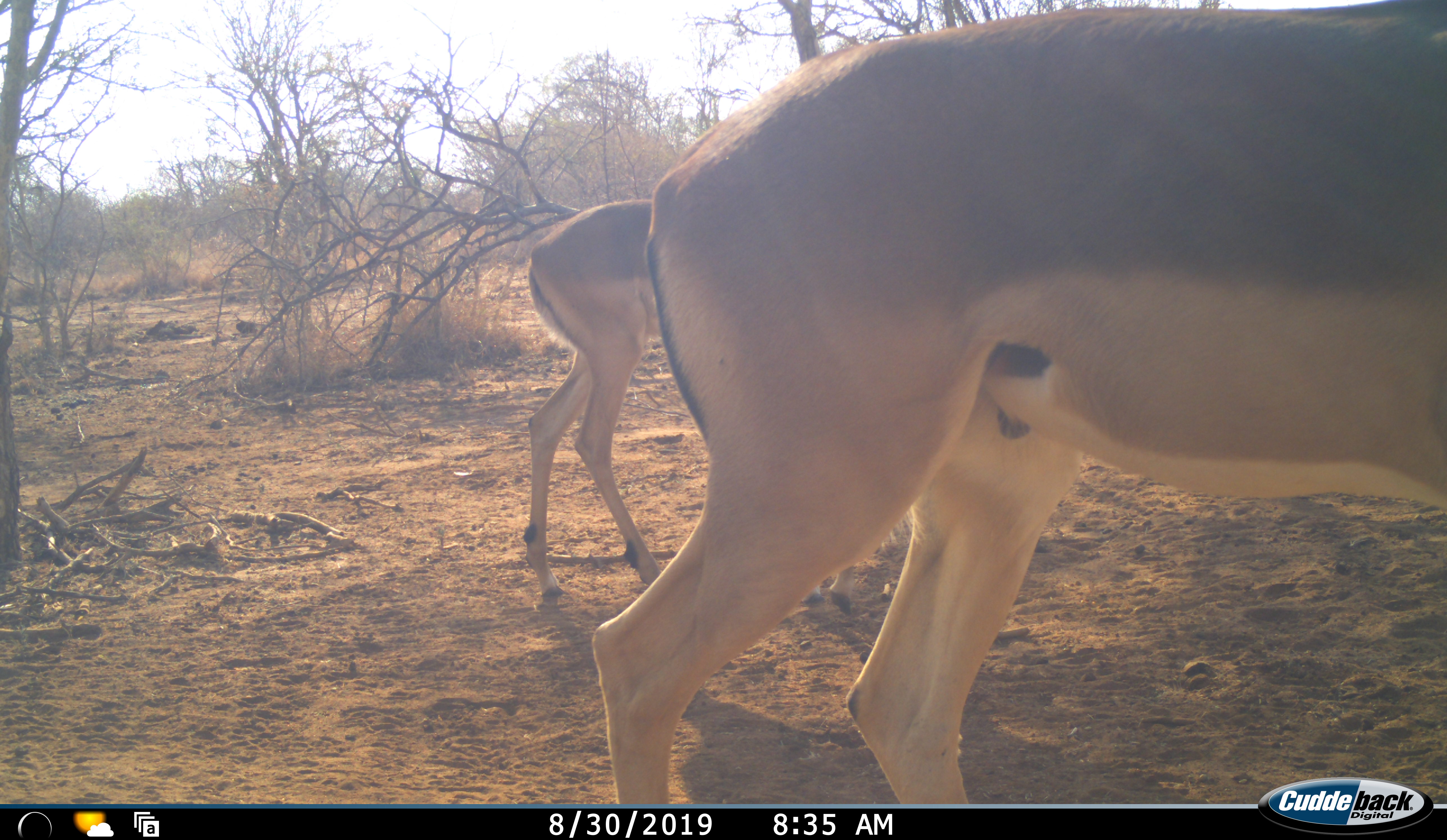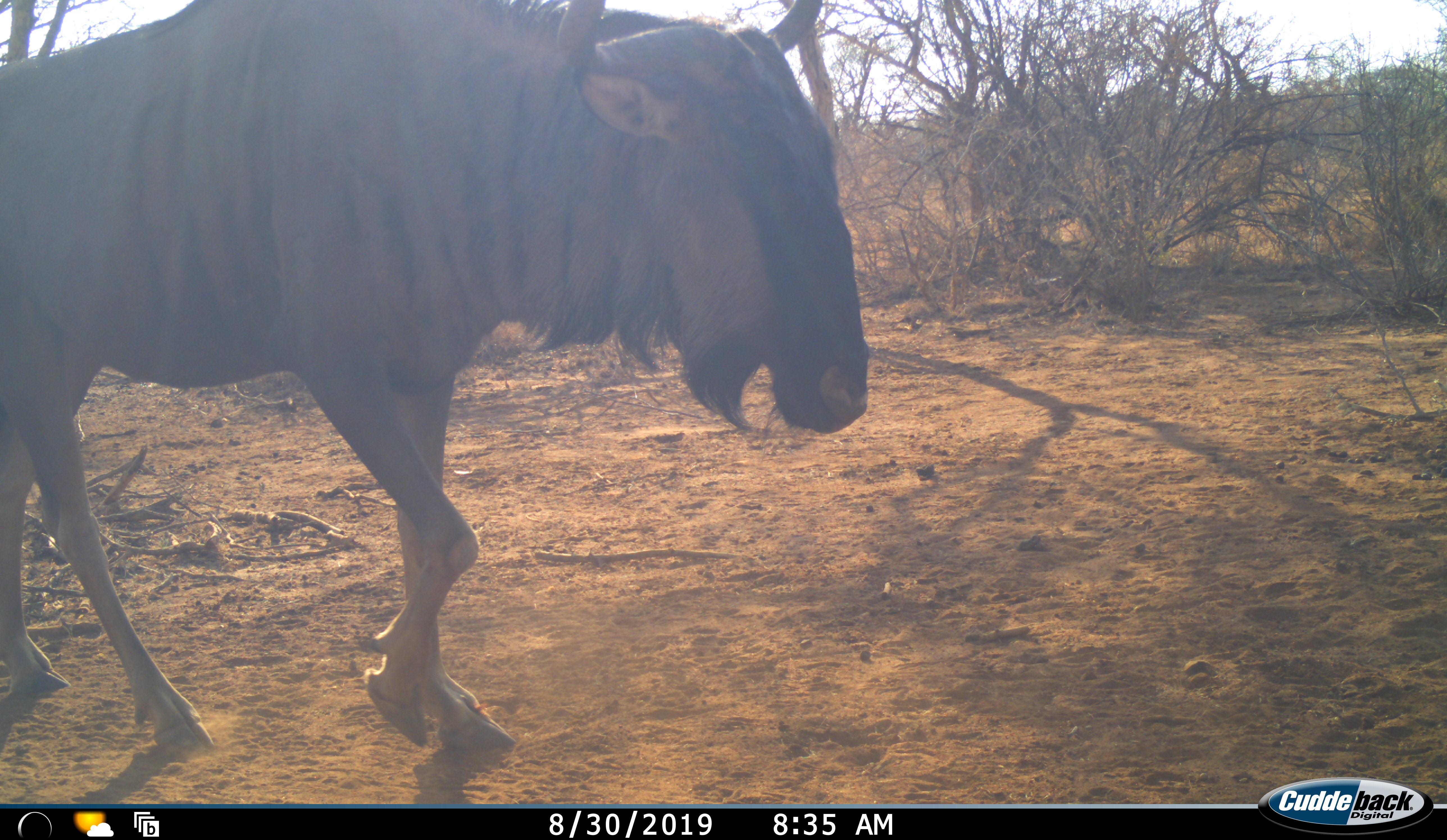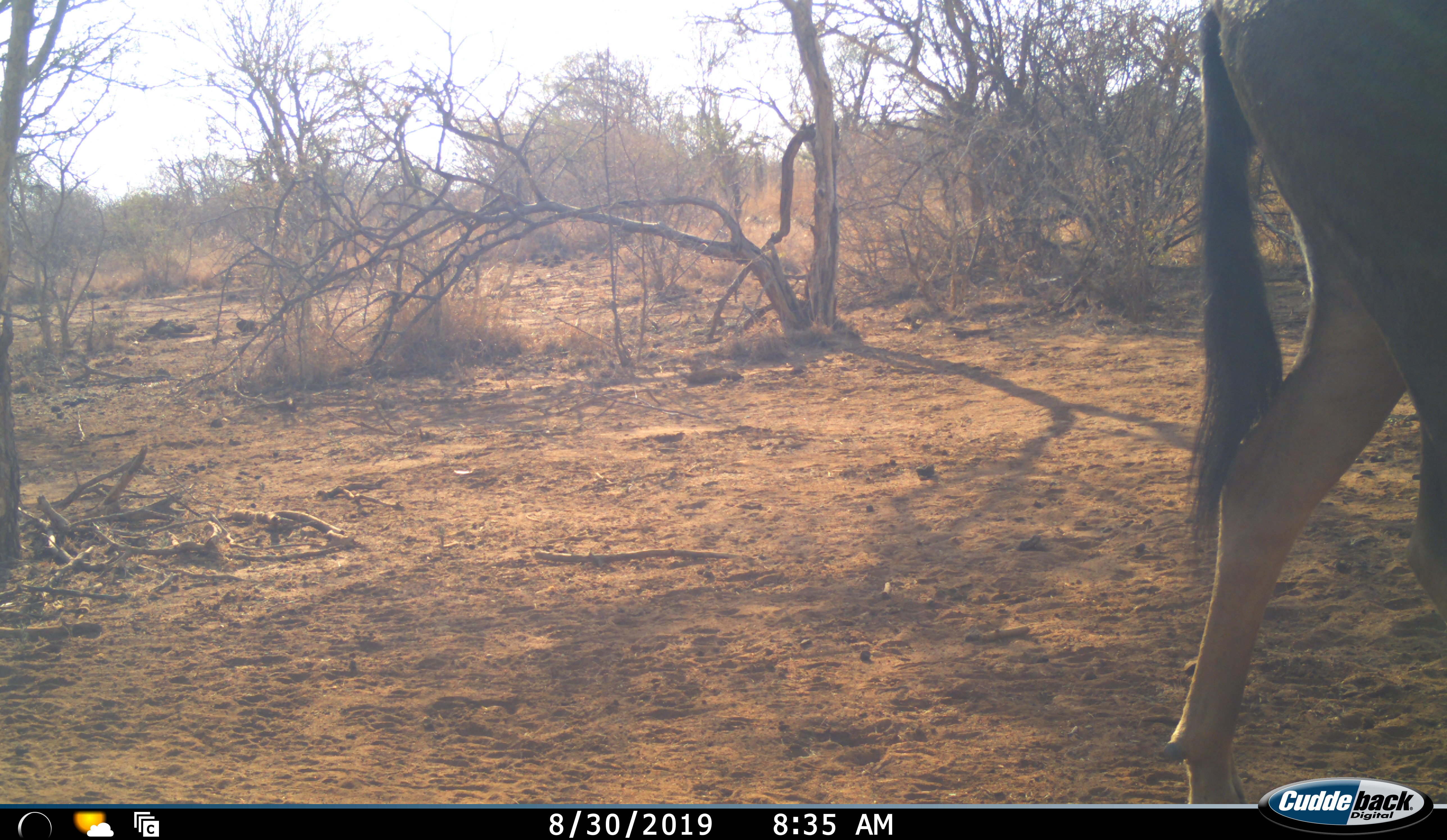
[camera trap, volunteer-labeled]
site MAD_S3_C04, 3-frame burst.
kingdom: Animalia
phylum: Chordata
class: Mammalia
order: Artiodactyla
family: Bovidae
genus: Aepyceros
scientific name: Aepyceros melampus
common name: impala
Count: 2.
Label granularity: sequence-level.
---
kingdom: Animalia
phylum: Chordata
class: Mammalia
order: Artiodactyla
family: Bovidae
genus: Connochaetes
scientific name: Connochaetes taurinus taurinus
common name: blue wildebeest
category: wildebeestblue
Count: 1.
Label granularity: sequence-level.